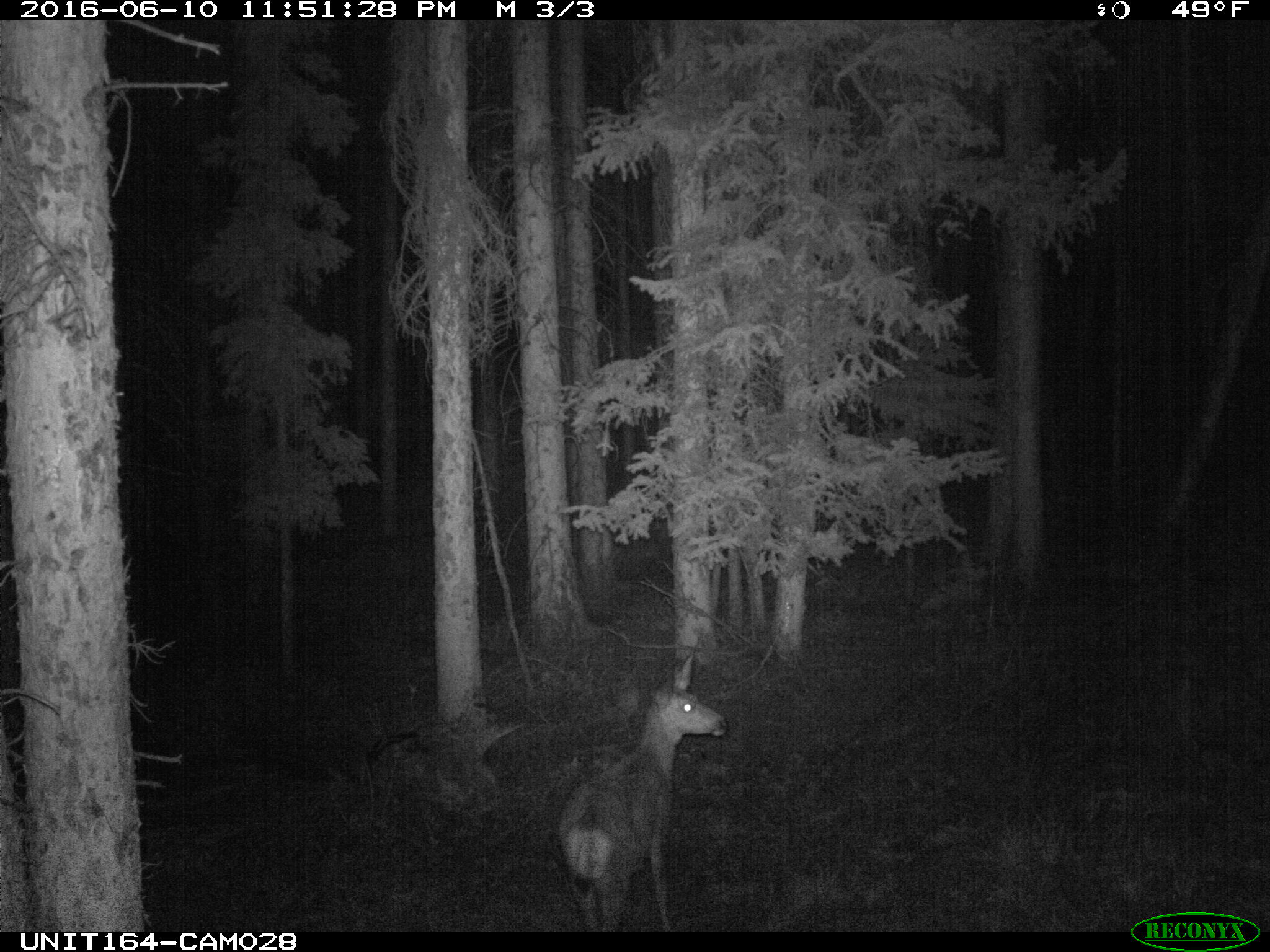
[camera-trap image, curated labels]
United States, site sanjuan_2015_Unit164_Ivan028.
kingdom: Animalia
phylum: Chordata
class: Mammalia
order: Artiodactyla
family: Cervidae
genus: Odocoileus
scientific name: Odocoileus hemionus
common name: mule deer